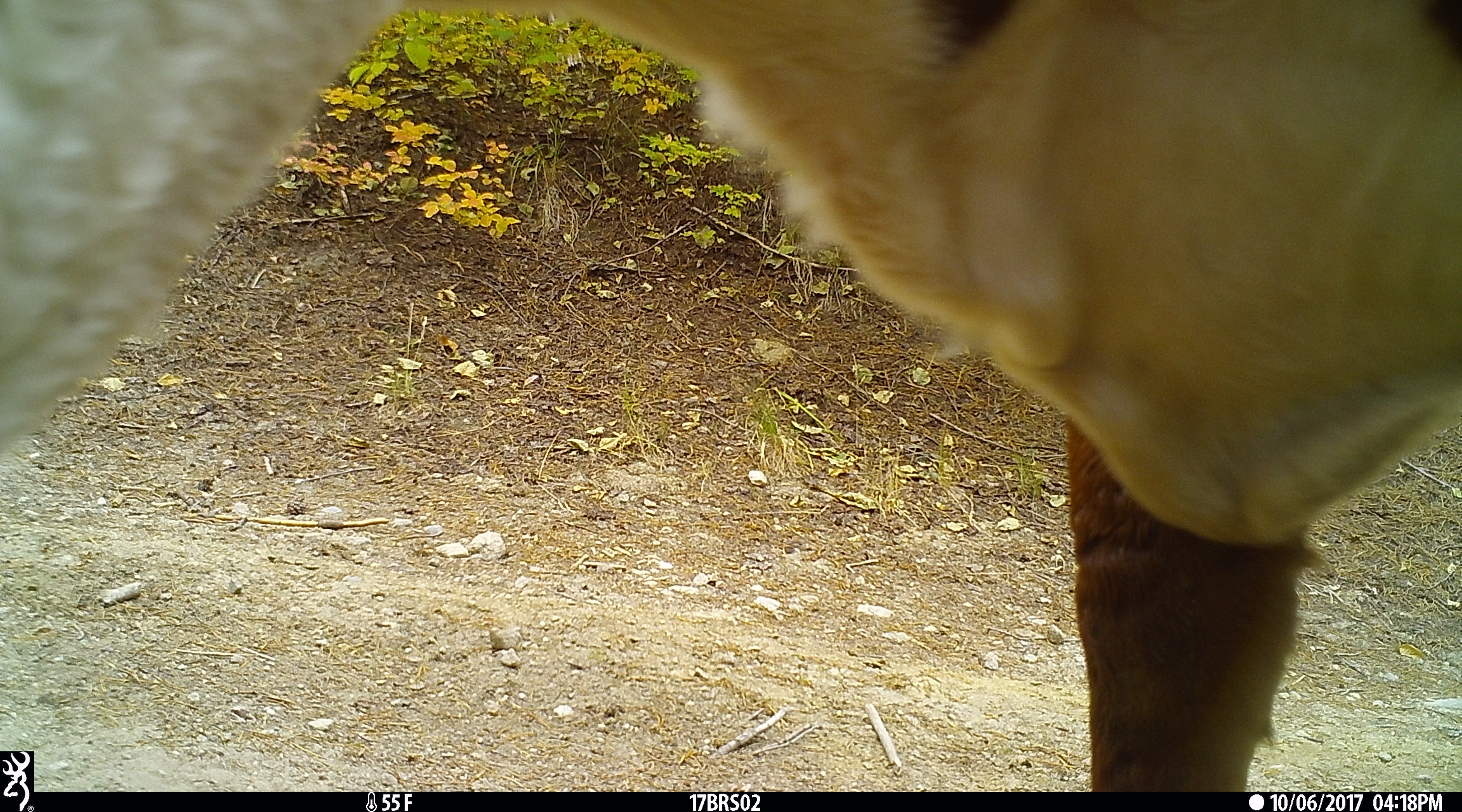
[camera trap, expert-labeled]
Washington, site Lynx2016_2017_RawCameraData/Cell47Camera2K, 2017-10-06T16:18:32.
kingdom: Animalia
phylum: Chordata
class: Mammalia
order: Artiodactyla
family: Bovidae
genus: Bos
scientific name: Bos taurus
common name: domestic cattle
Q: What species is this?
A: Domestic cattle (Bos taurus).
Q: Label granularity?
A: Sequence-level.